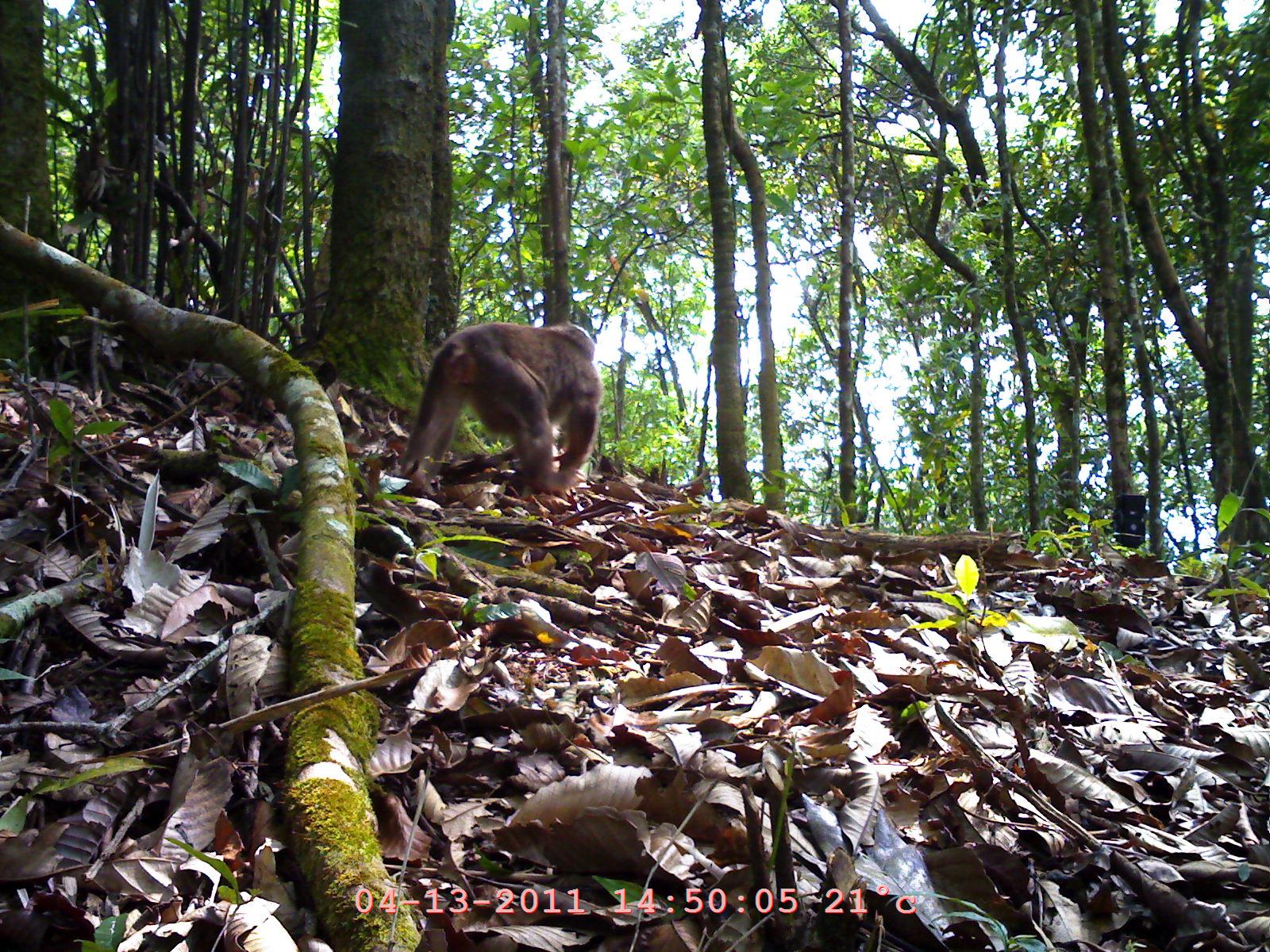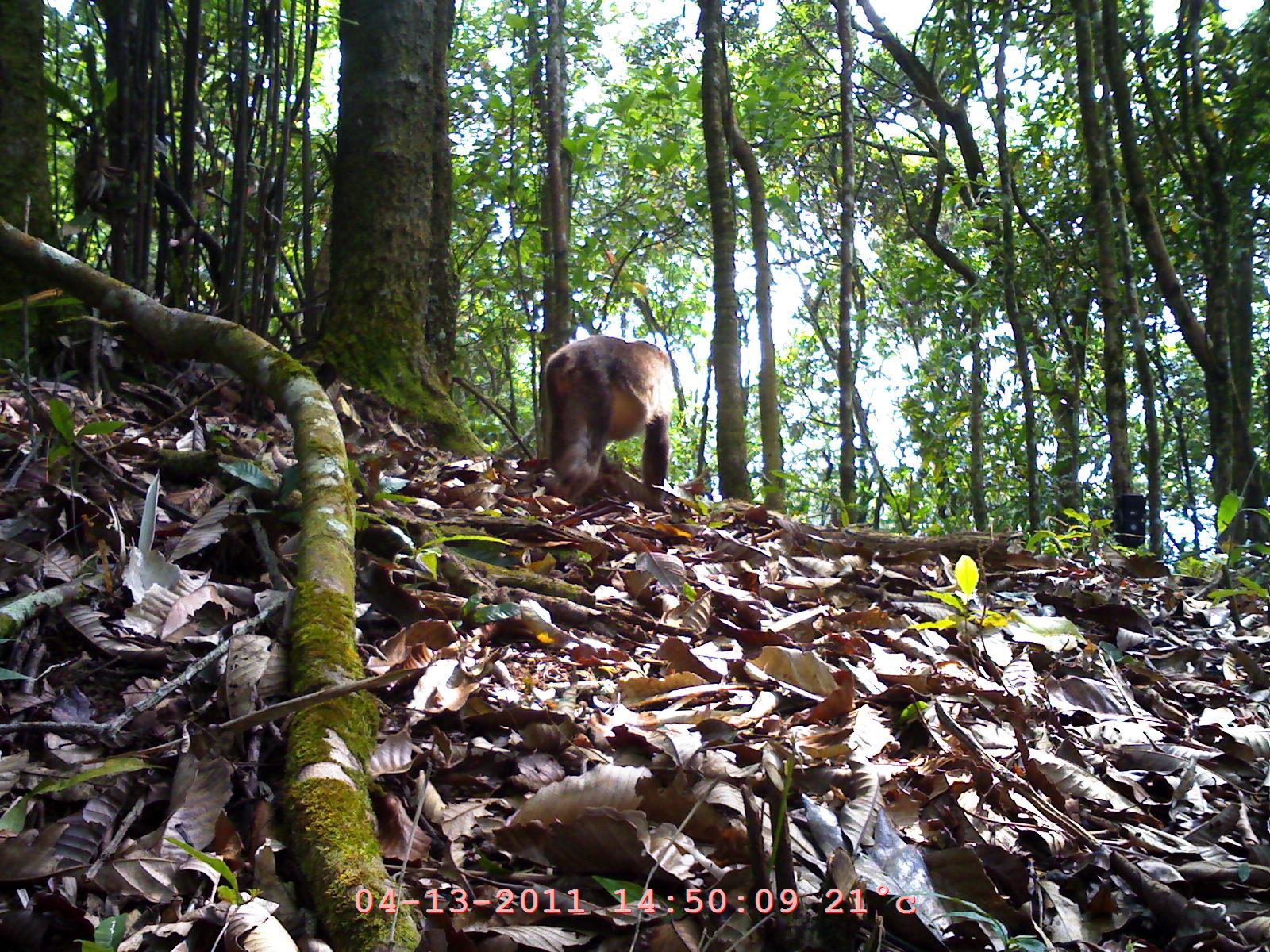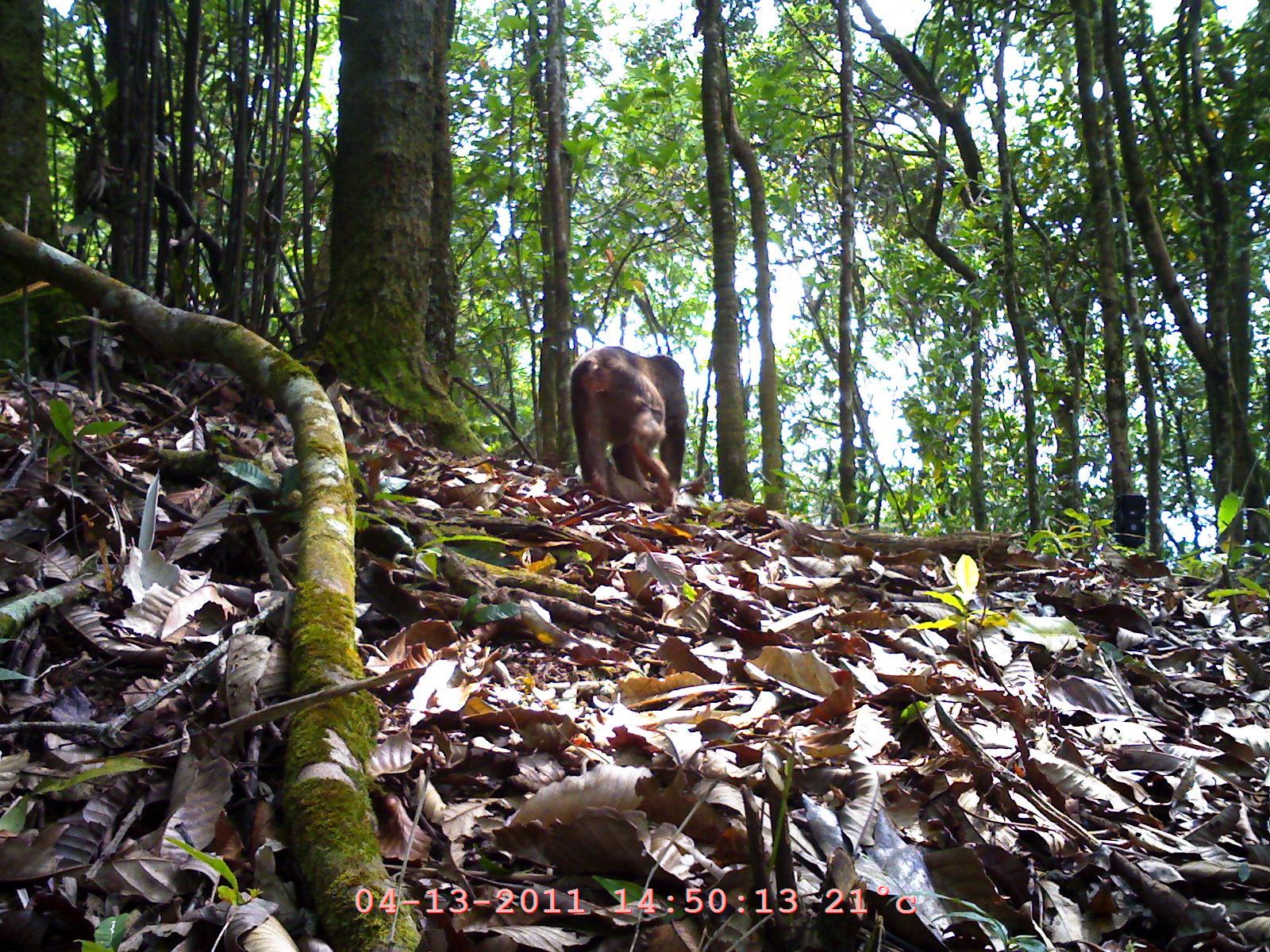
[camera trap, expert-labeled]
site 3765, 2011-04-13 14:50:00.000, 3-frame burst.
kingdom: Animalia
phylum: Chordata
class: Mammalia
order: Primates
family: Cercopithecidae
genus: Macaca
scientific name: Macaca arctoides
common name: stump-tailed macaque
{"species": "Macaca arctoides (stump-tailed macaque)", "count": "1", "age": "adult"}